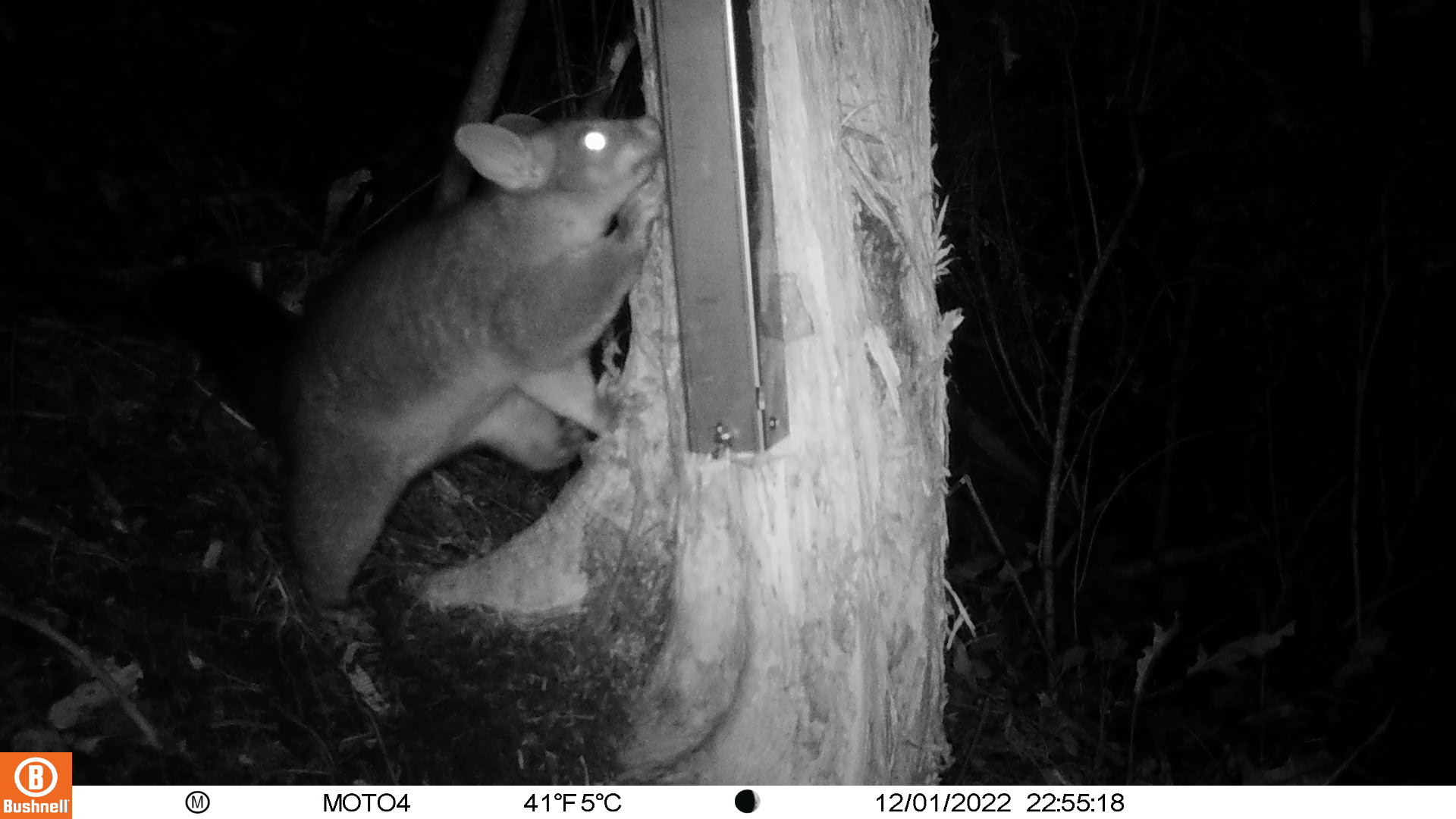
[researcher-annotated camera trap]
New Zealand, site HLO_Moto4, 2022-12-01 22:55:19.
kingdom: Animalia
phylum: Chordata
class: Mammalia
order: Diprotodontia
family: Phalangeridae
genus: Trichosurus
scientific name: Trichosurus vulpecula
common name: common brushtail possum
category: possum